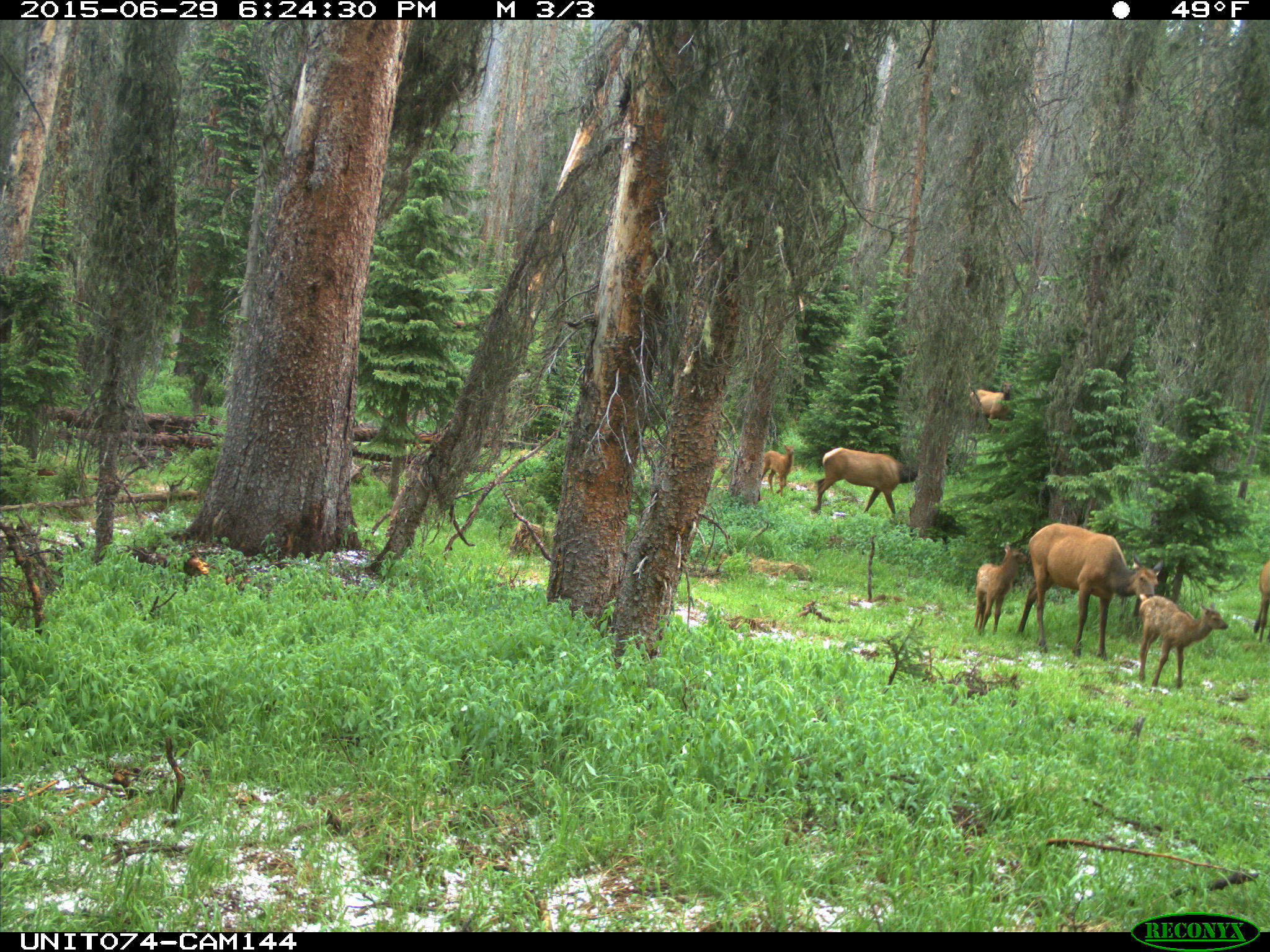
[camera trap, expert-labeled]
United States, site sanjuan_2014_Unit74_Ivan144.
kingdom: Animalia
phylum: Chordata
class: Mammalia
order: Artiodactyla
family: Cervidae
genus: Cervus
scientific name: Cervus elaphus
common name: red deer